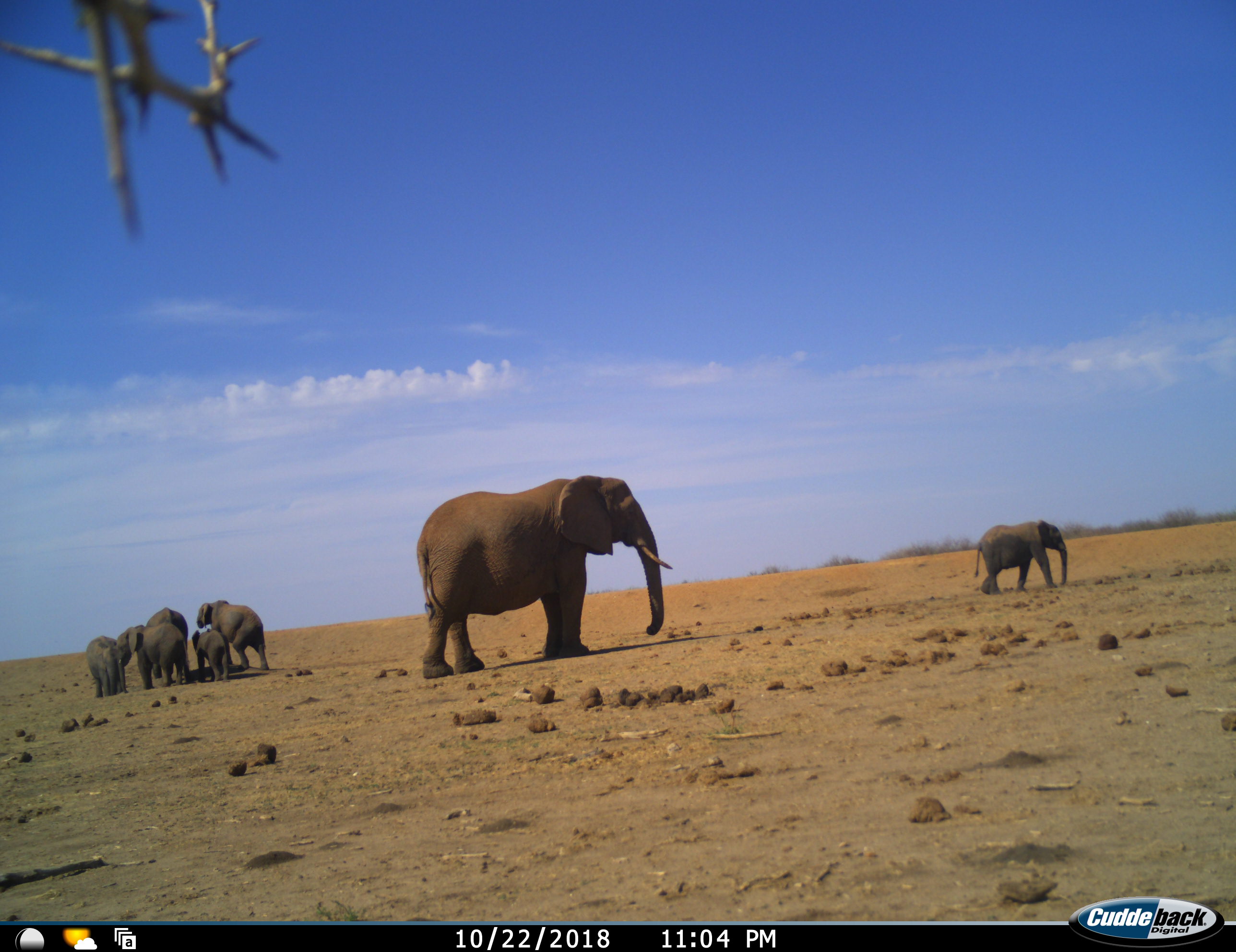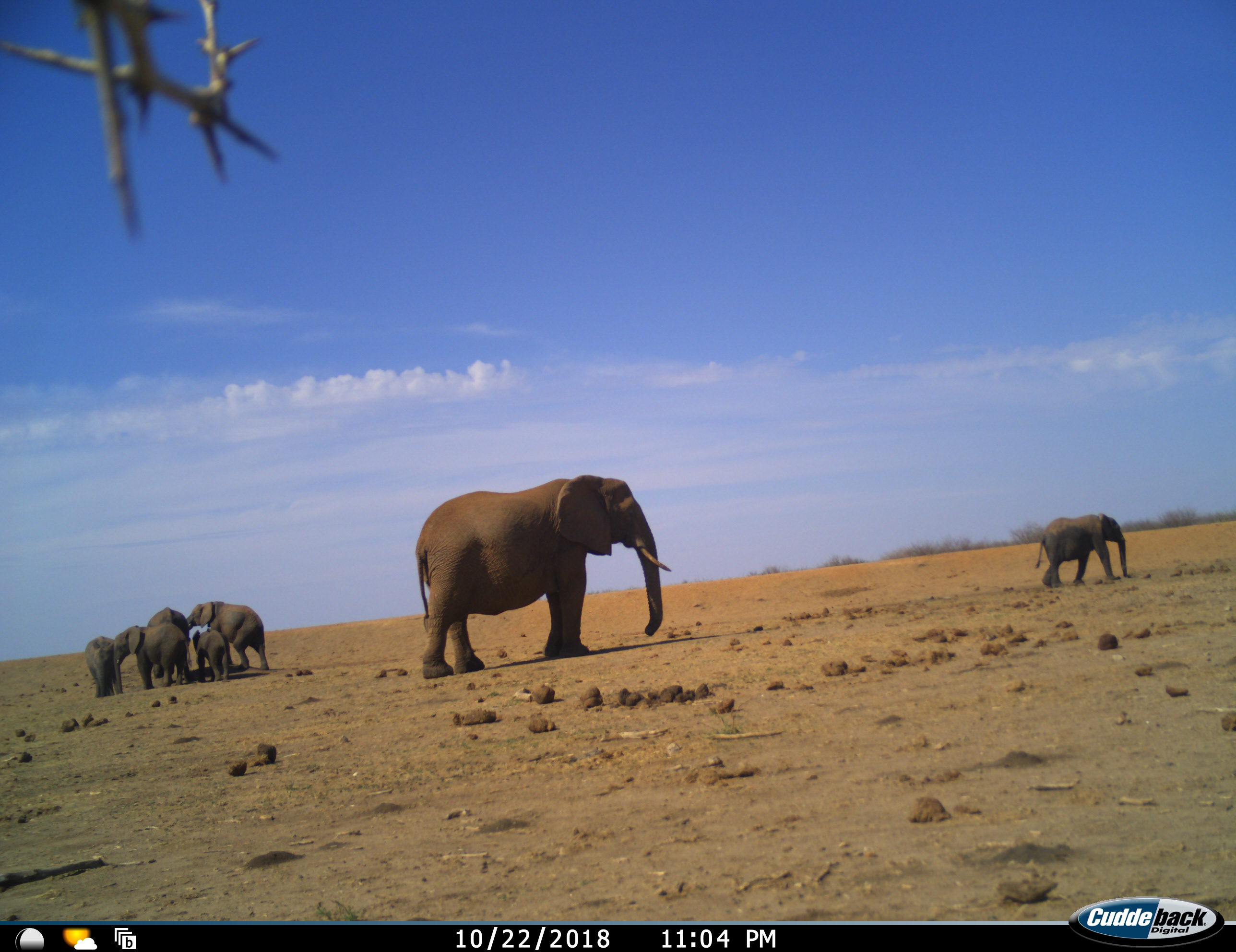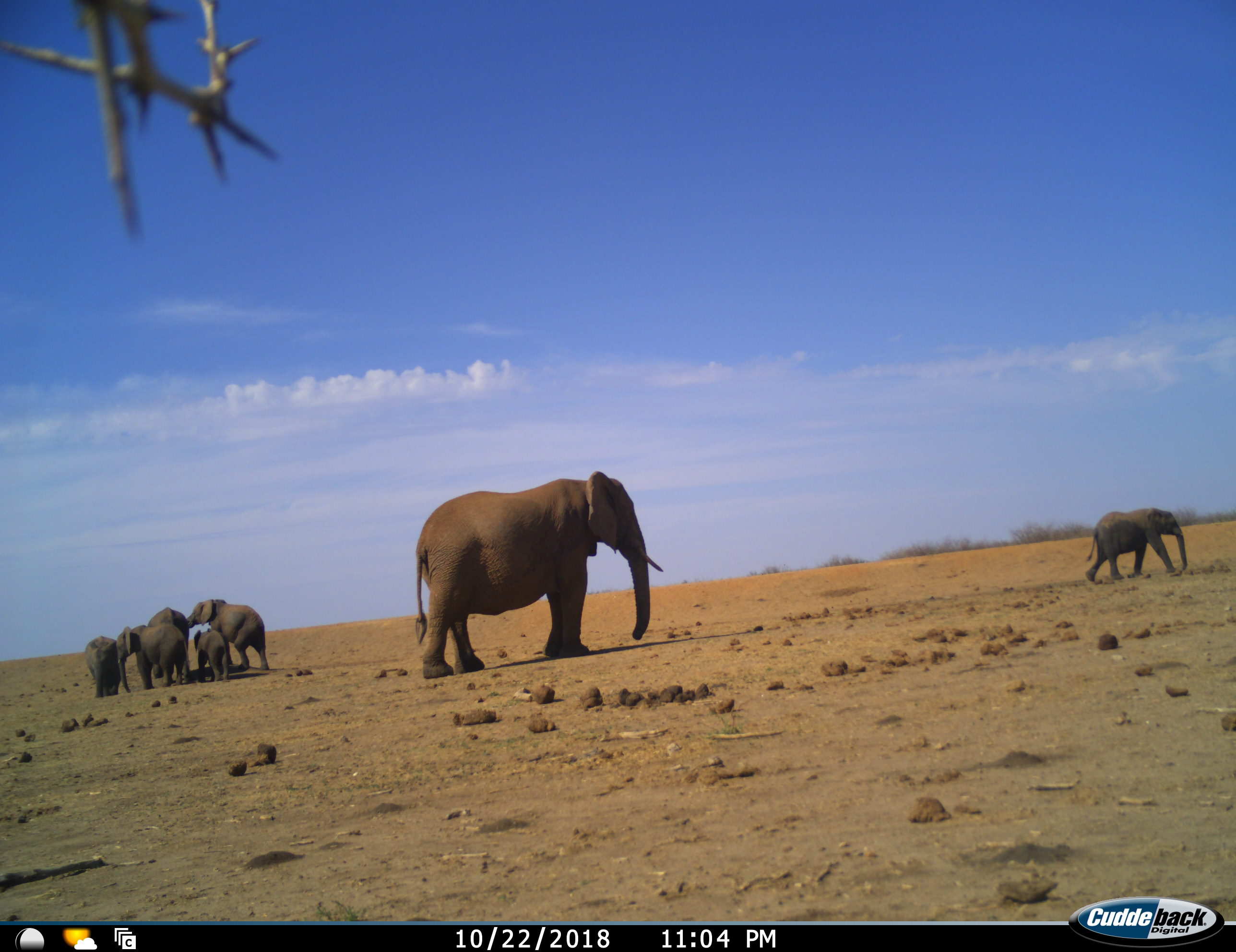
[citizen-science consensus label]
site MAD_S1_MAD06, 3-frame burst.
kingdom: Animalia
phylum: Chordata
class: Mammalia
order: Proboscidea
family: Elephantidae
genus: Loxodonta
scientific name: Loxodonta africana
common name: african bush elephant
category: elephant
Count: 7.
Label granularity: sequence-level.